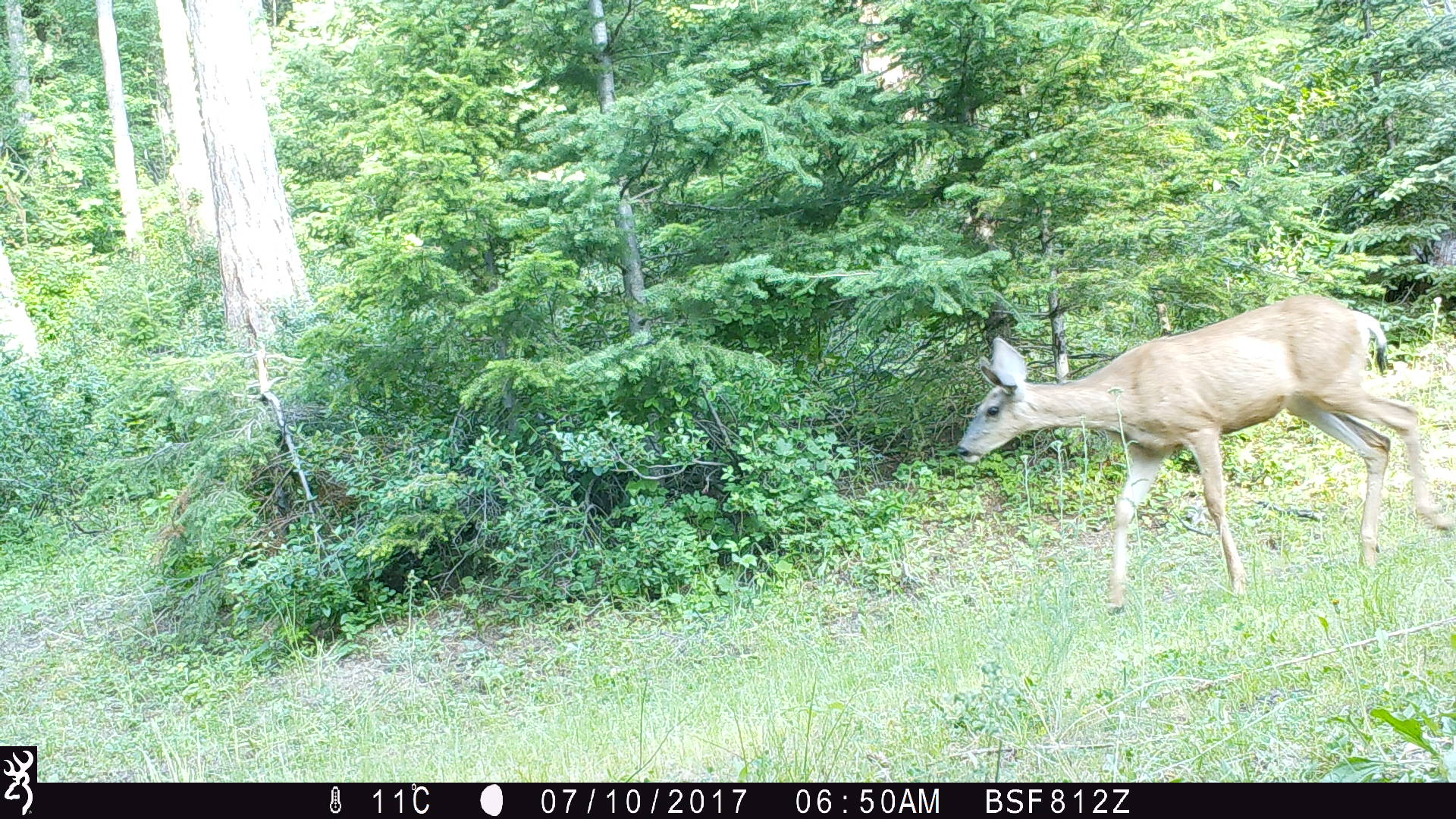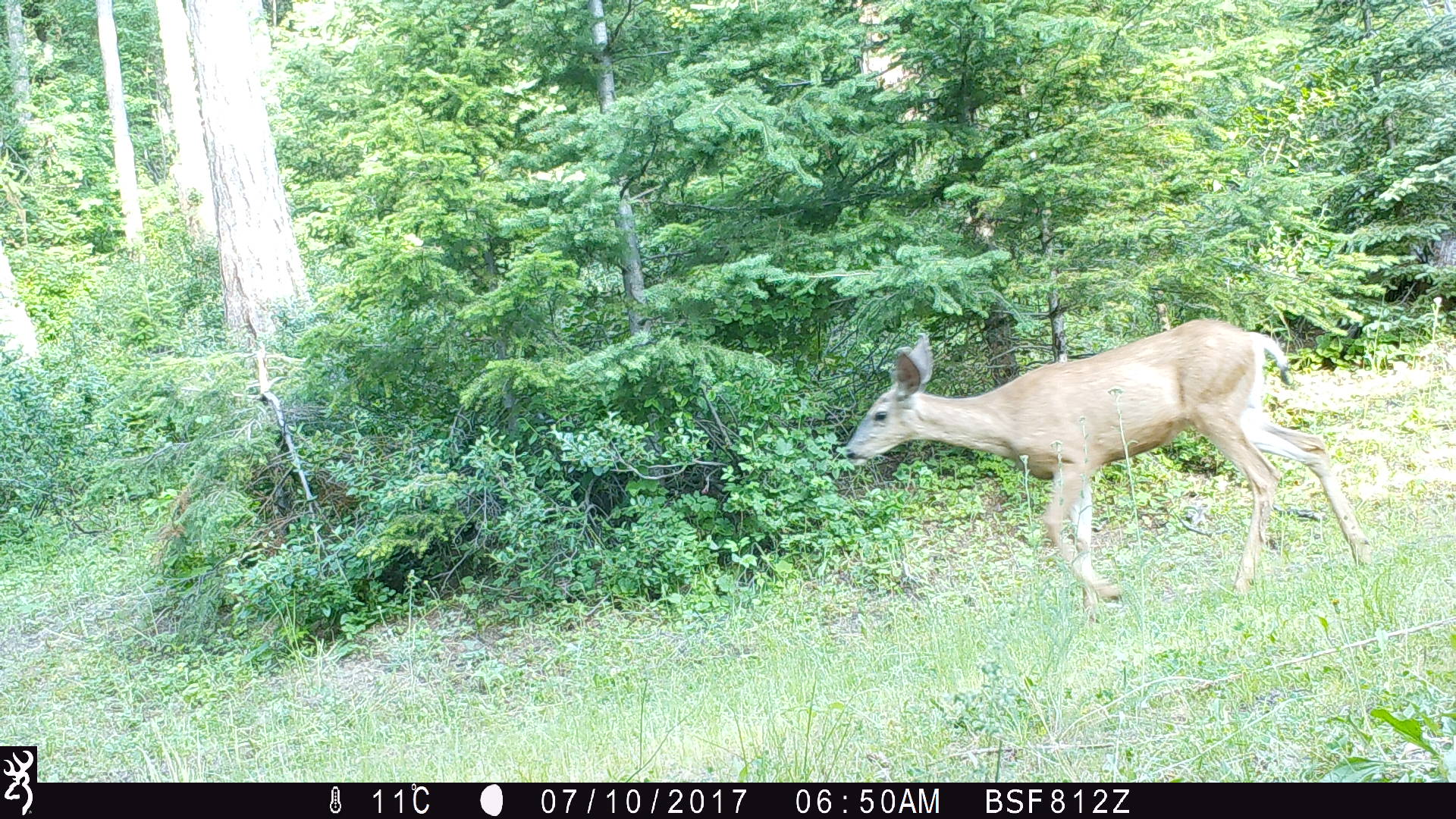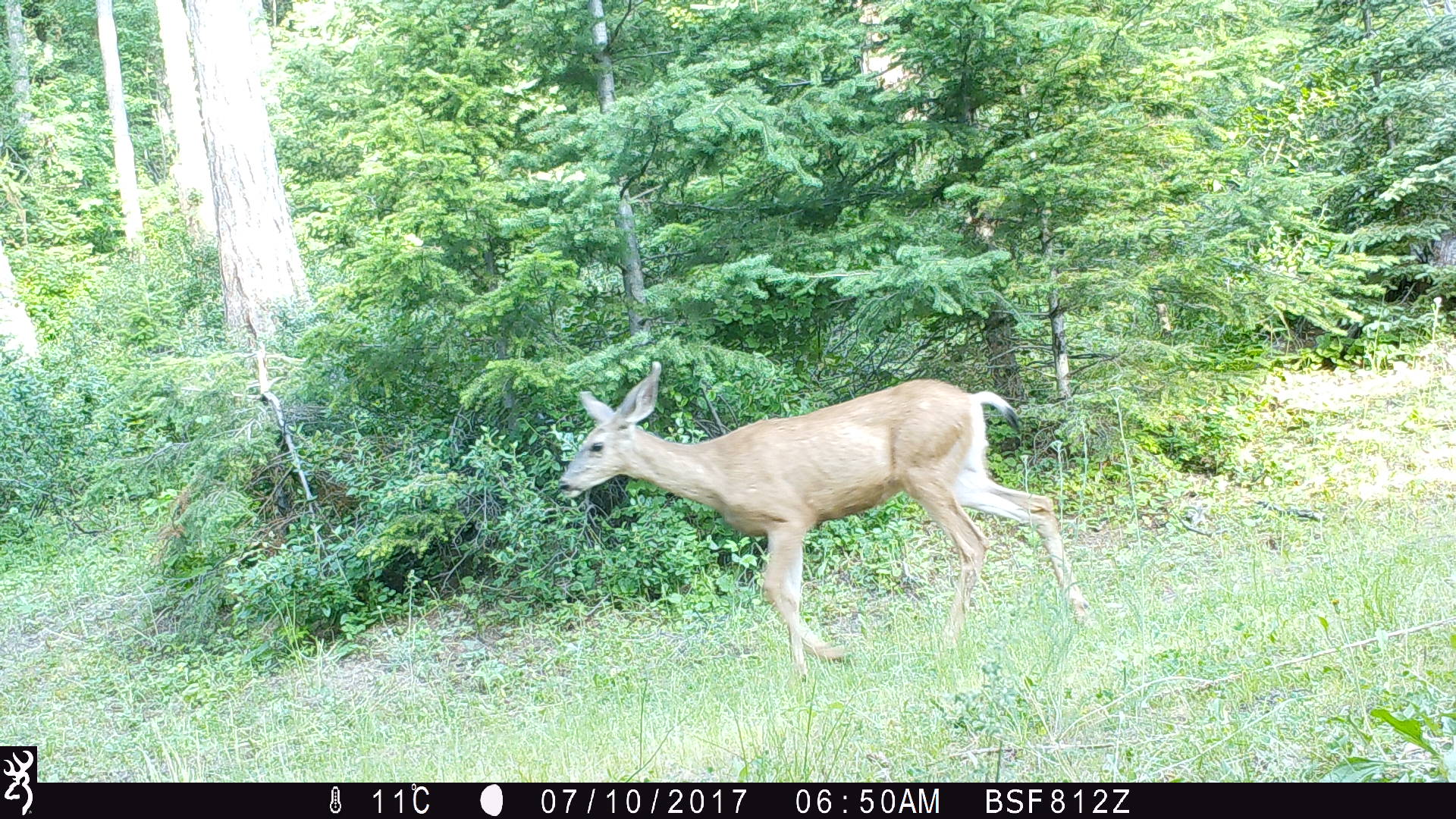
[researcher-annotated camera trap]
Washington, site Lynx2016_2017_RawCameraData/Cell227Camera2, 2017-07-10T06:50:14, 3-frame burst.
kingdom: Animalia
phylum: Chordata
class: Mammalia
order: Artiodactyla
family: Cervidae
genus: Odocoileus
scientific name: Odocoileus hemionus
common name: mule deer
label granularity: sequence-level